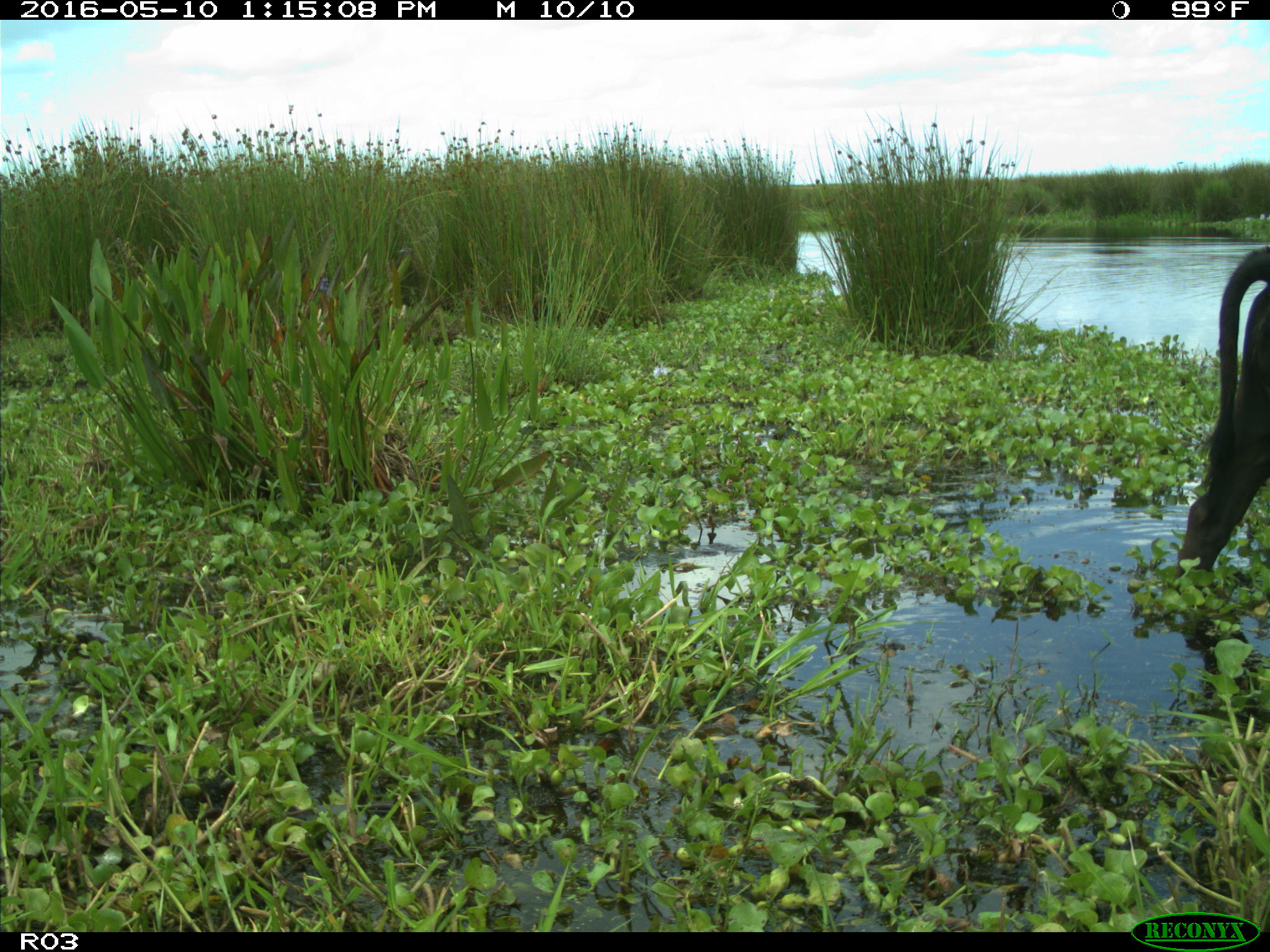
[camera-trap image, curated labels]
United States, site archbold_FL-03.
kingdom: Animalia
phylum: Chordata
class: Mammalia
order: Artiodactyla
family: Bovidae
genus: Bos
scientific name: Bos taurus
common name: domestic cow